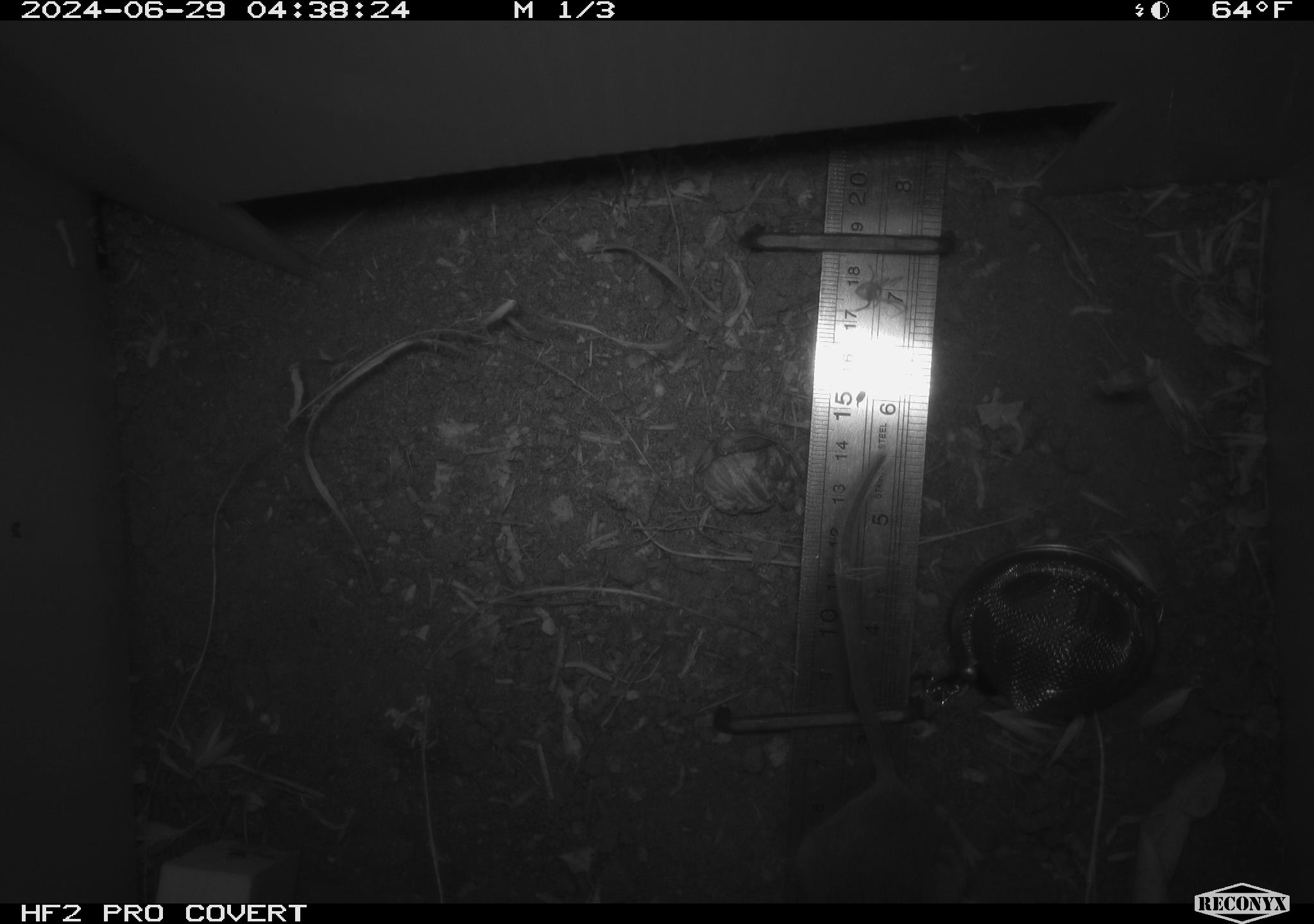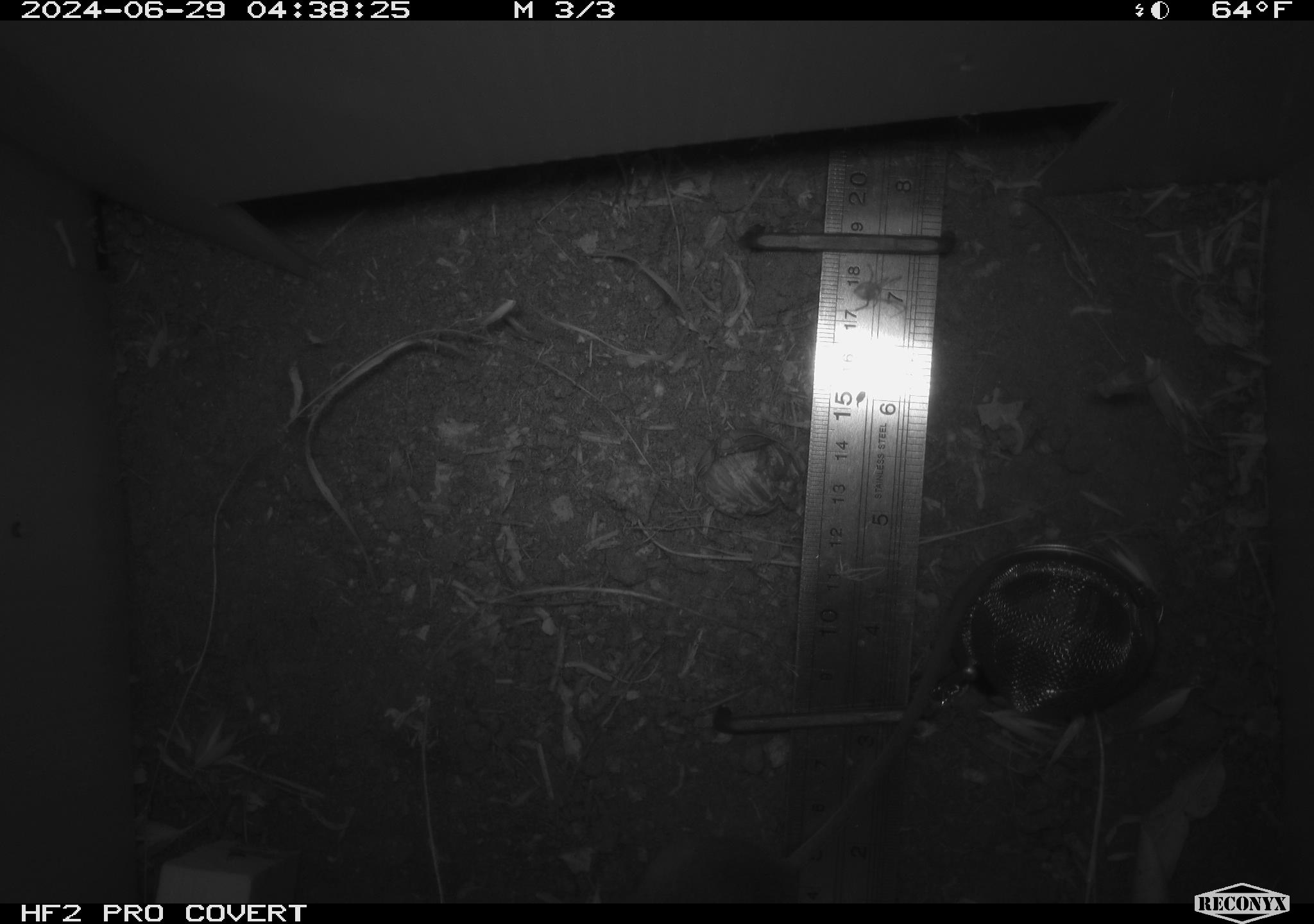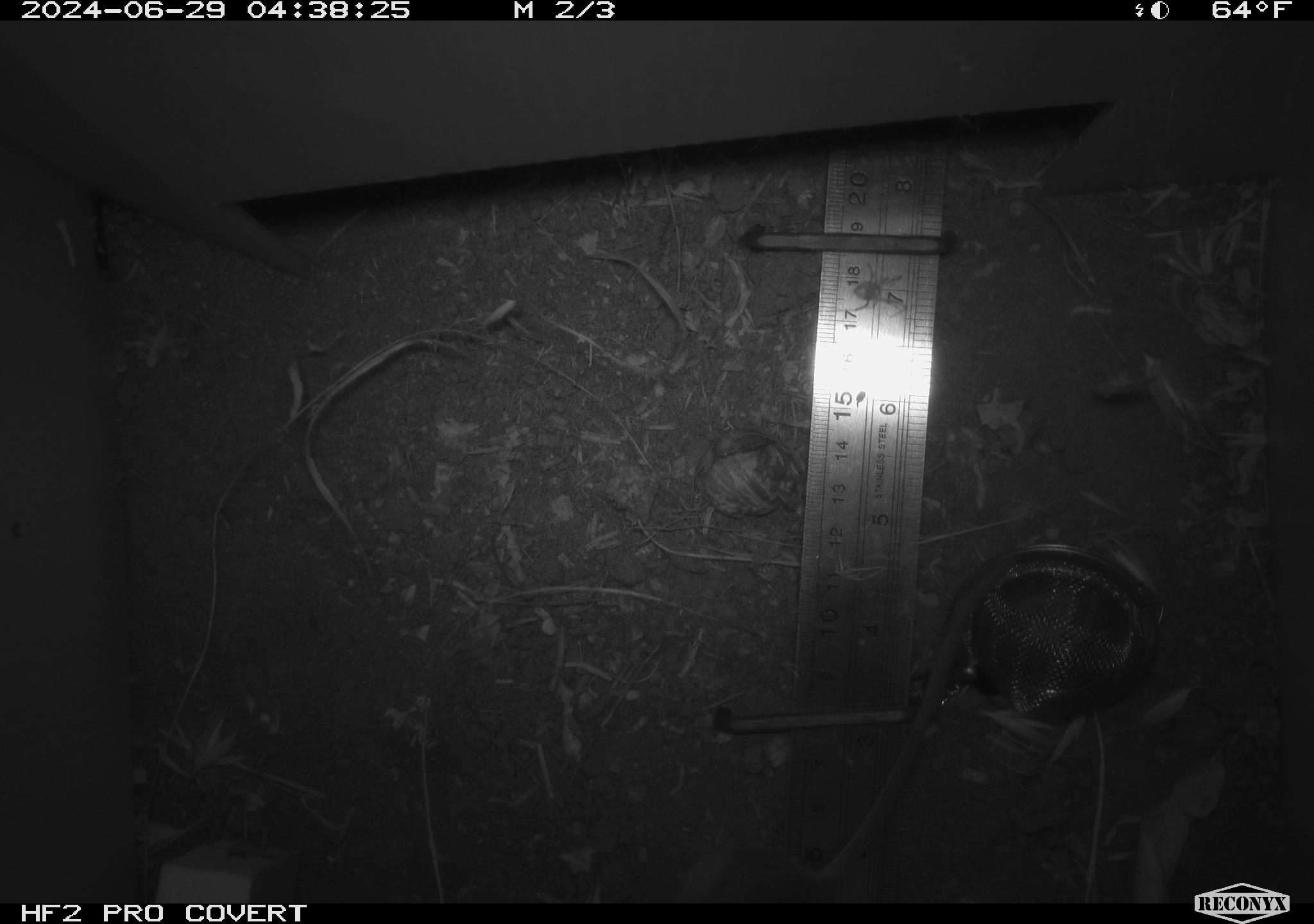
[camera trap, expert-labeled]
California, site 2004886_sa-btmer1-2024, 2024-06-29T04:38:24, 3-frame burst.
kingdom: Animalia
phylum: Chordata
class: Mammalia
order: Rodentia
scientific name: Rodentia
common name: mouse species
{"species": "mouse species (Rodentia)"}